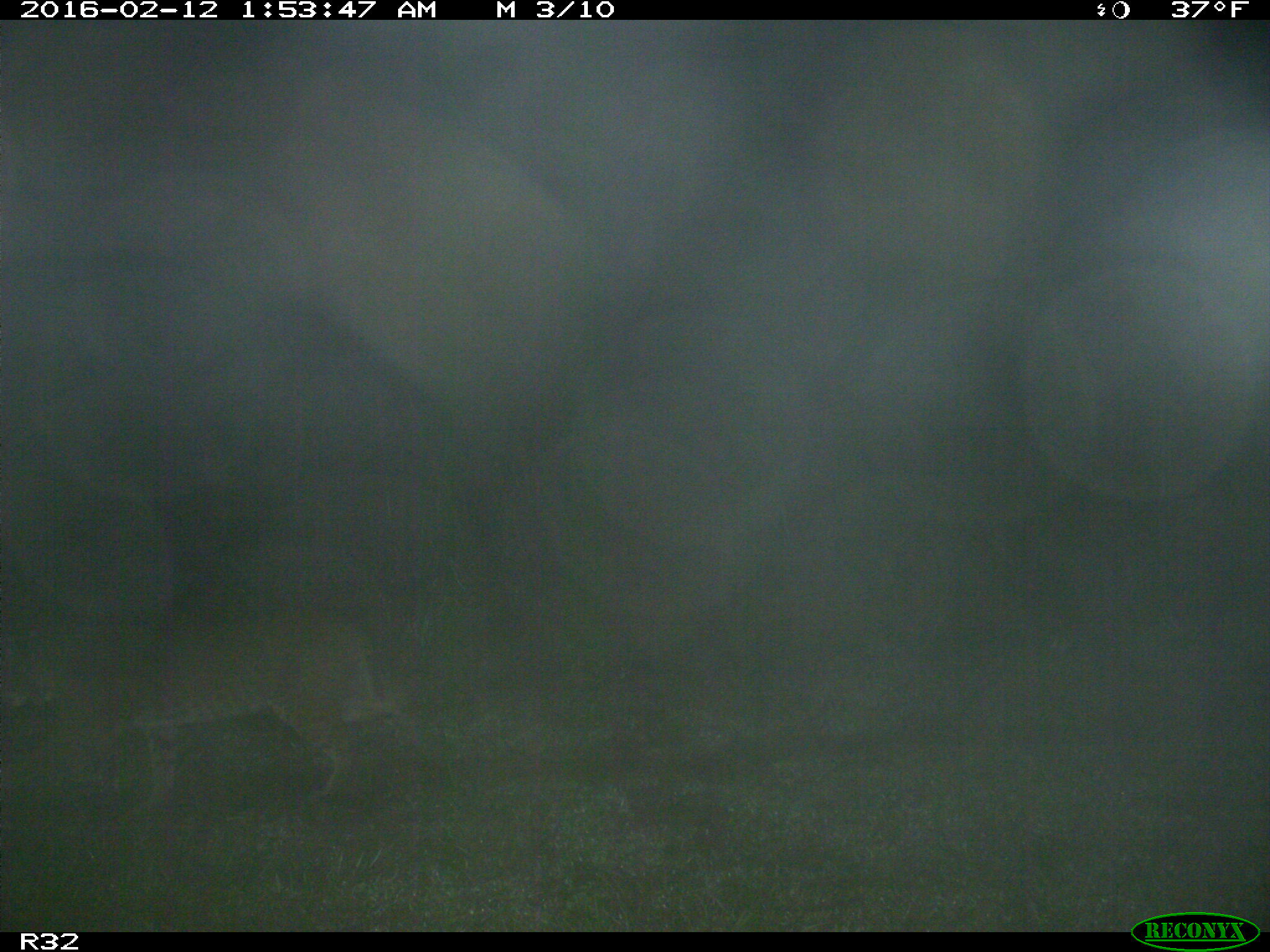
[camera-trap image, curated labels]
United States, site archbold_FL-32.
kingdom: Animalia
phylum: Chordata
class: Mammalia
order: Carnivora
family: Felidae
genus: Lynx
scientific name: Lynx rufus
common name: bobcat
Lynx rufus (bobcat).